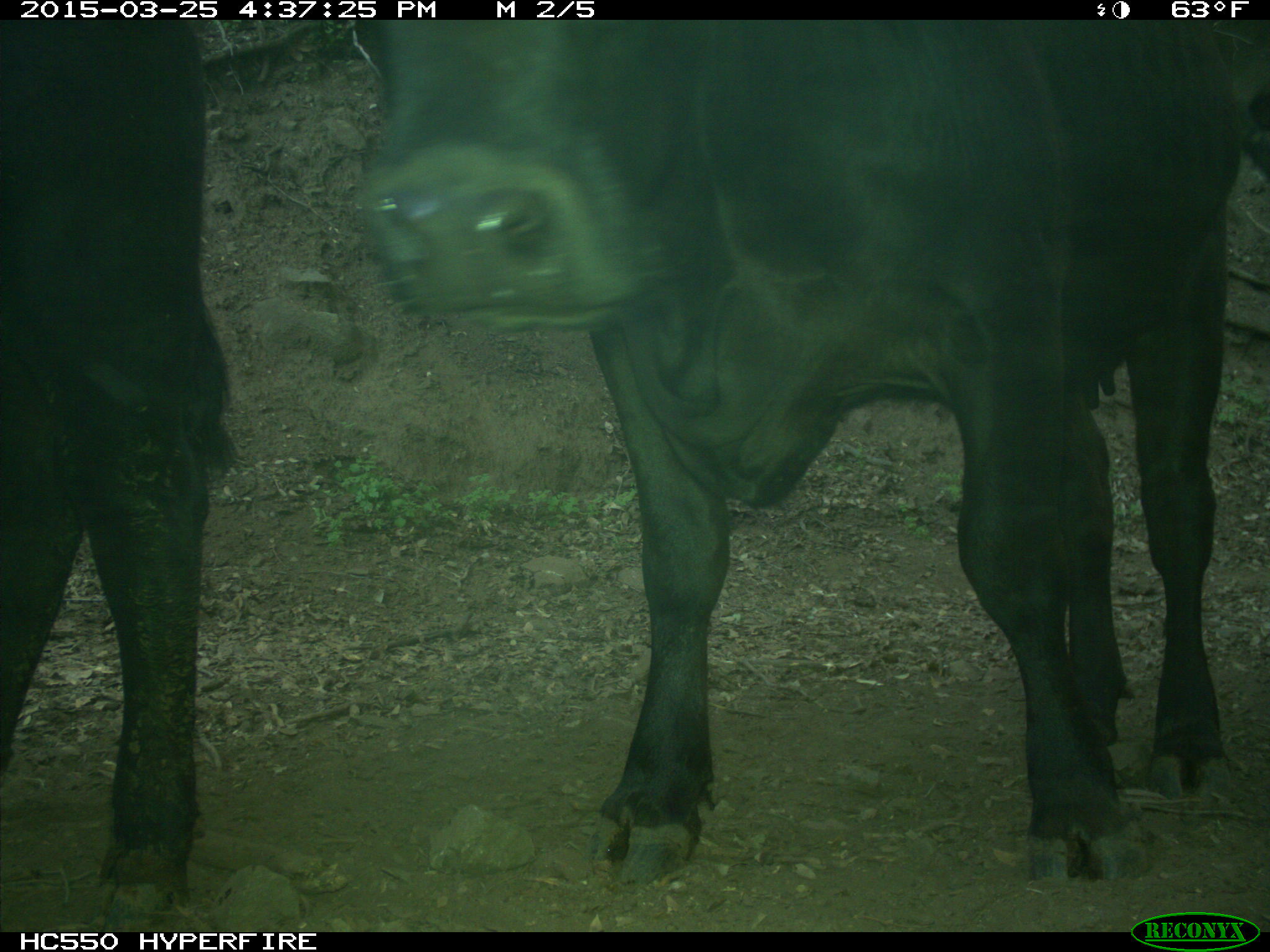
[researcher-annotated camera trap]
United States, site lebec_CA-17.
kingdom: Animalia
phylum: Chordata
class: Mammalia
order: Artiodactyla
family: Bovidae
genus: Bos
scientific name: Bos taurus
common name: domestic cow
Bos taurus (domestic cow).